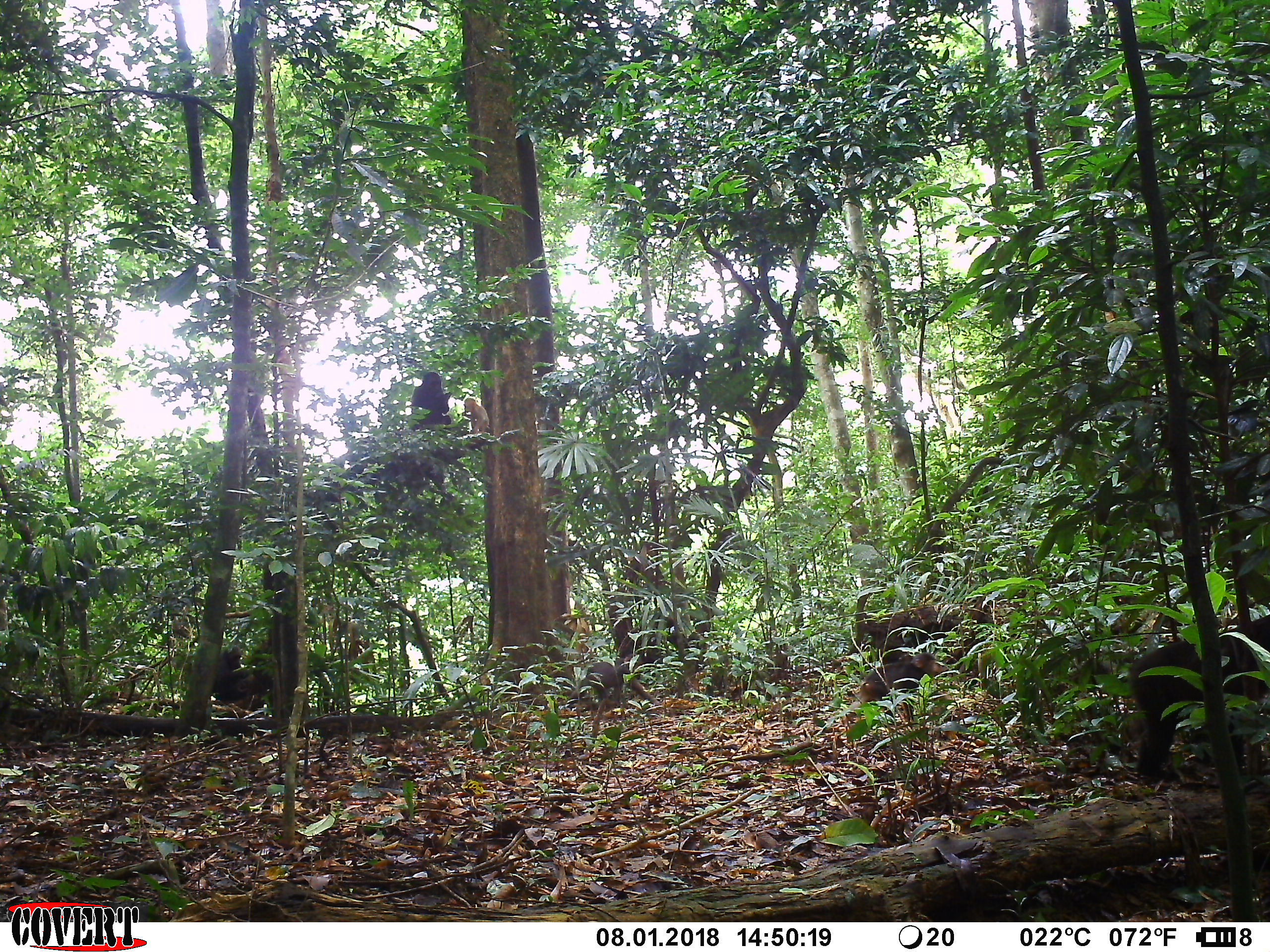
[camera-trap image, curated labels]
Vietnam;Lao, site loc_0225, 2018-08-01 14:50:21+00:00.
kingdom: Animalia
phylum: Chordata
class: Mammalia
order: Primates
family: Cercopithecidae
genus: Macaca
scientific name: Macaca arctoides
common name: stump-tailed macaque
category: stump tailed macaque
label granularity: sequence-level